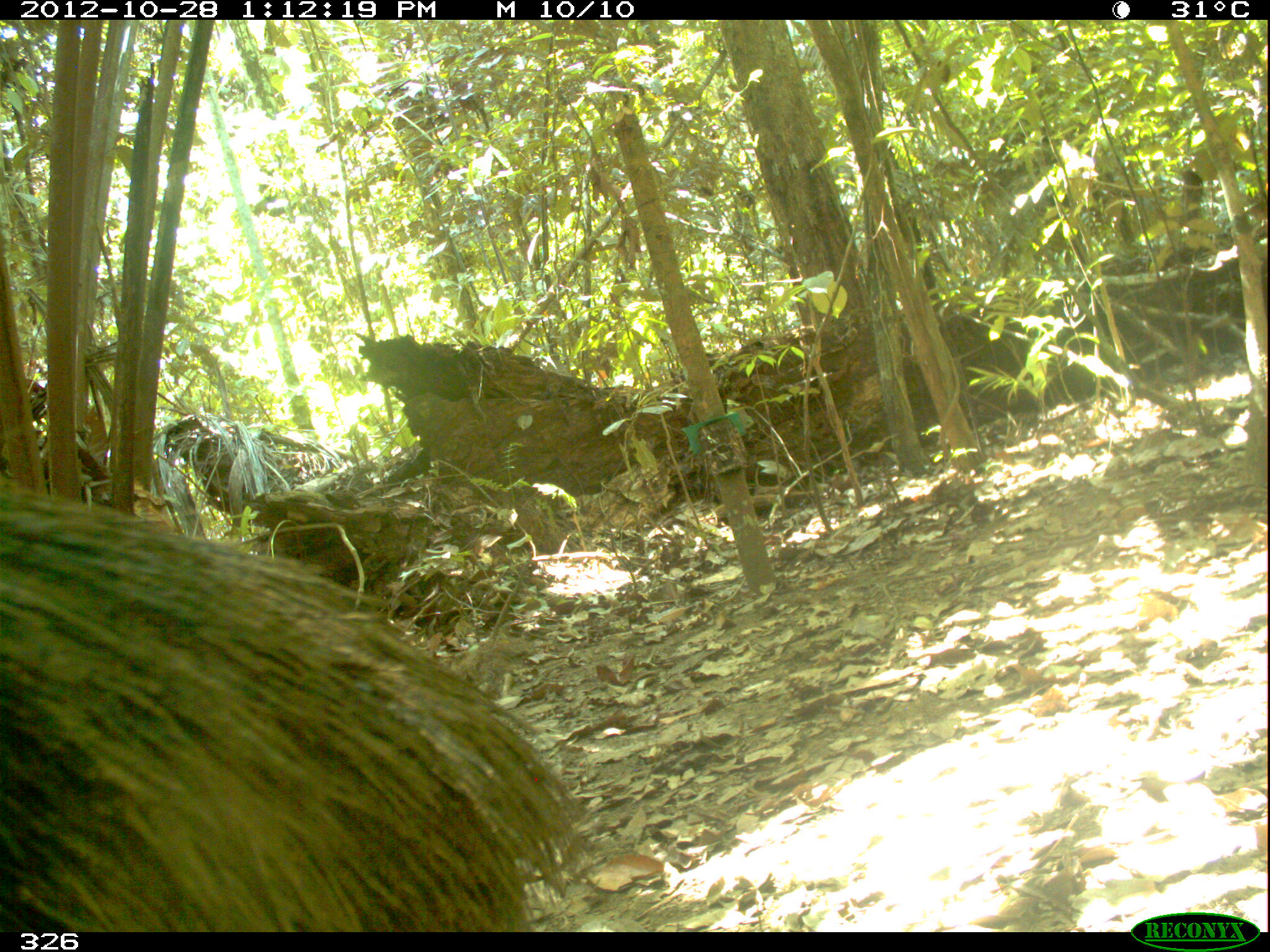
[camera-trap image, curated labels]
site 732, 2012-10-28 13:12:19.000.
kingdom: Animalia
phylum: Chordata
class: Mammalia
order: Artiodactyla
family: Tayassuidae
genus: Tayassu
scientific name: Tayassu pecari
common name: white-lipped peccary